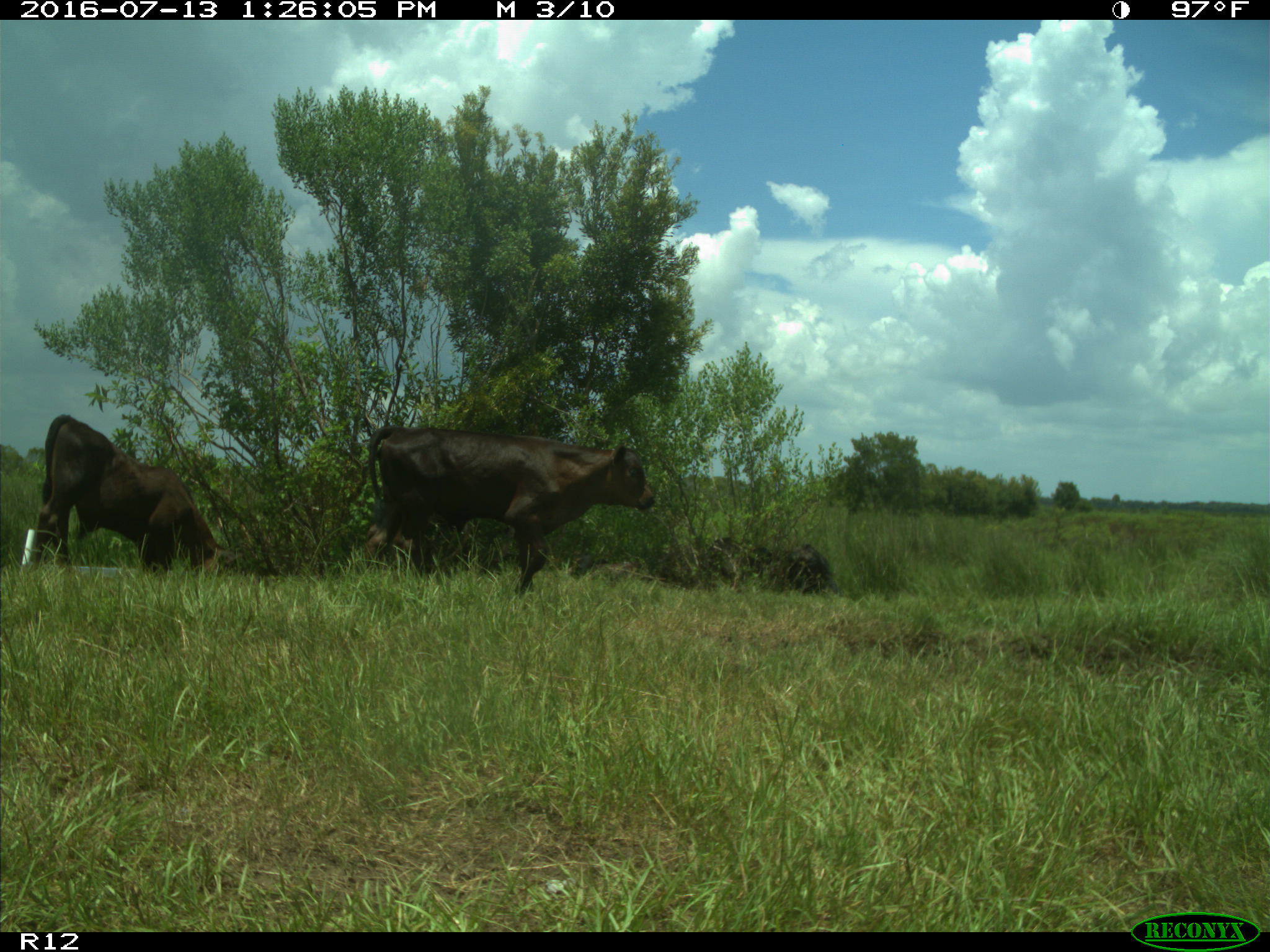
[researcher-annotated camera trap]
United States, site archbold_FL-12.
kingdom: Animalia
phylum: Chordata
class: Mammalia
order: Artiodactyla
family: Bovidae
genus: Bos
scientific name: Bos taurus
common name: domestic cow